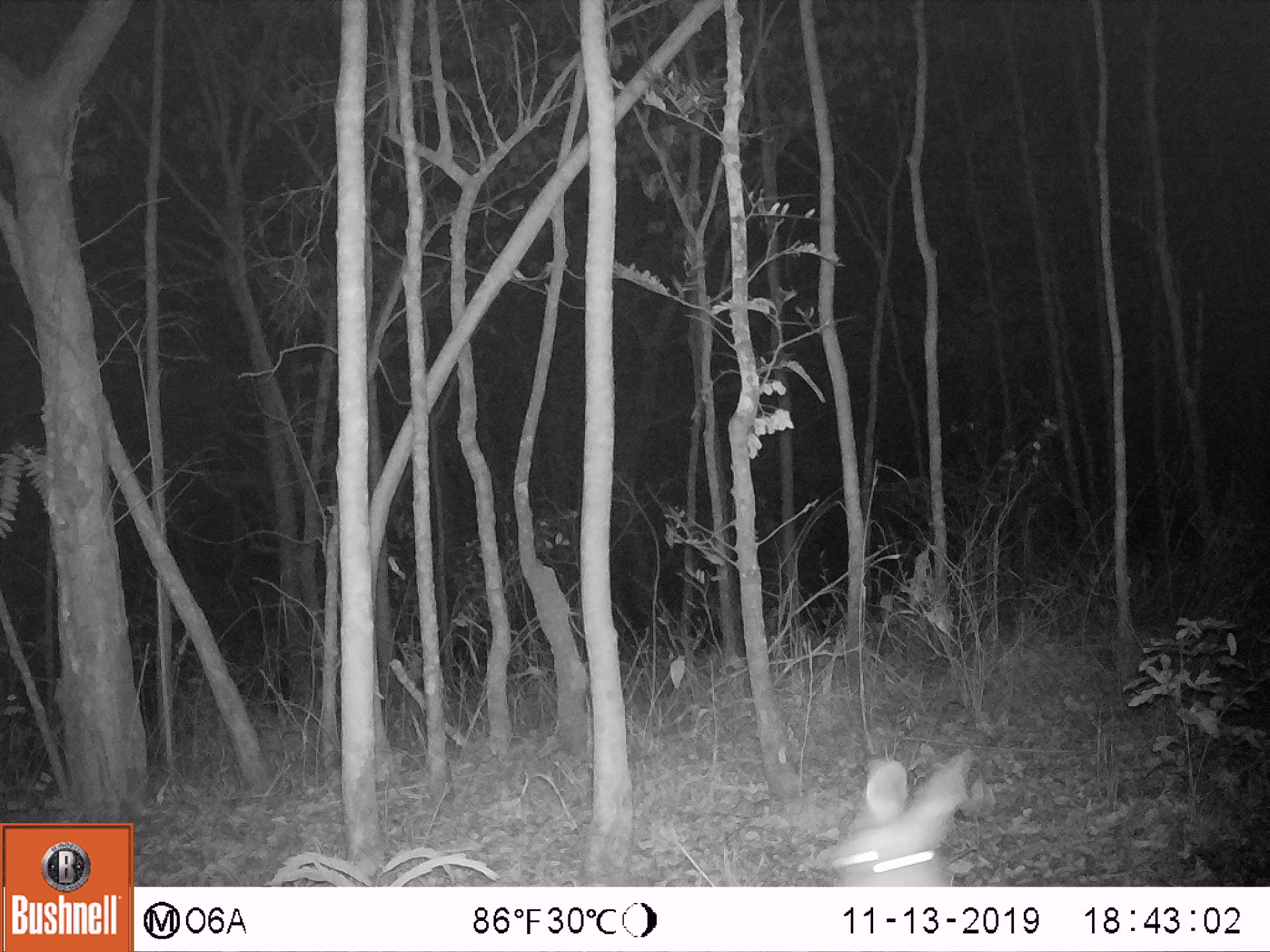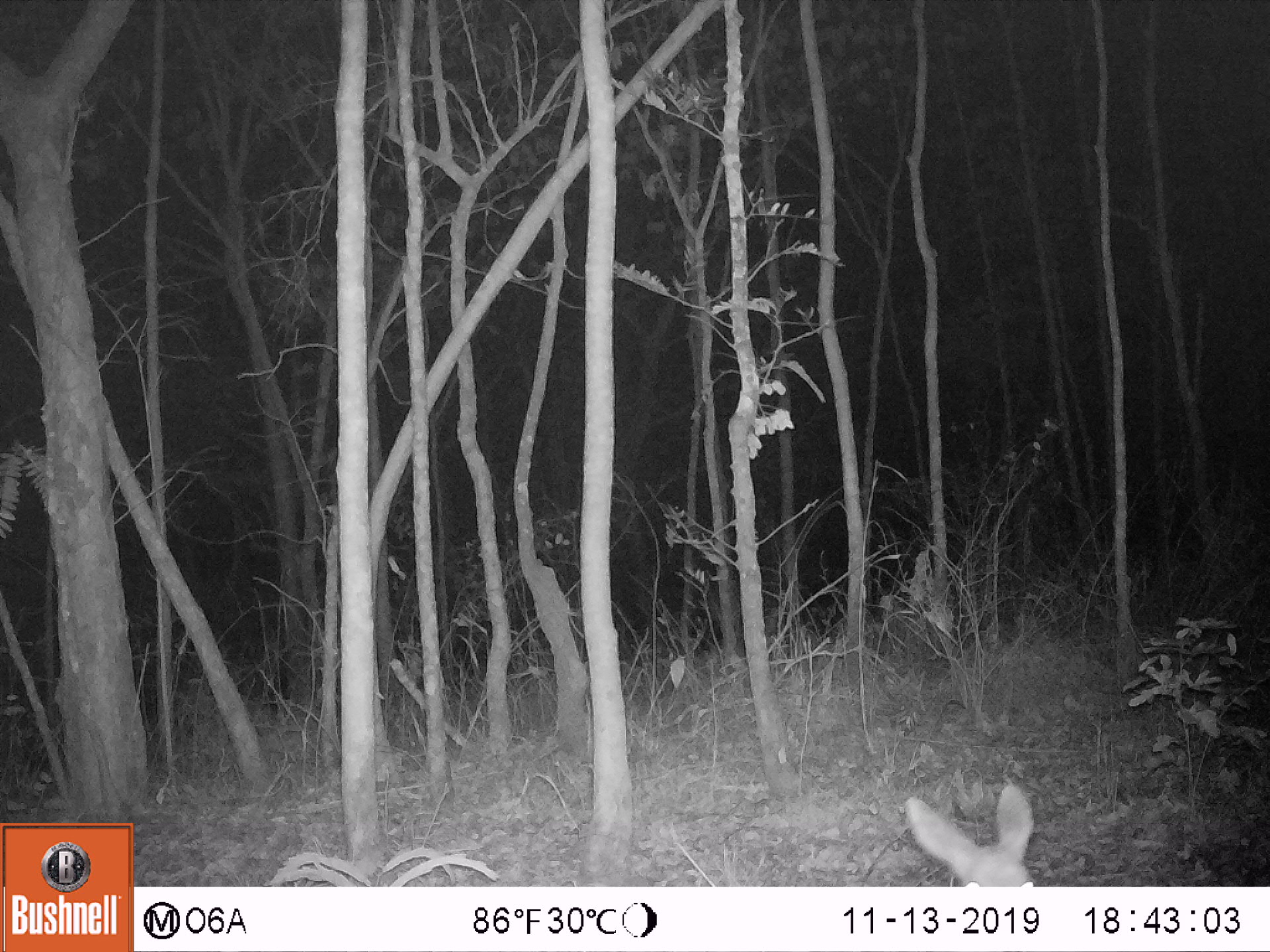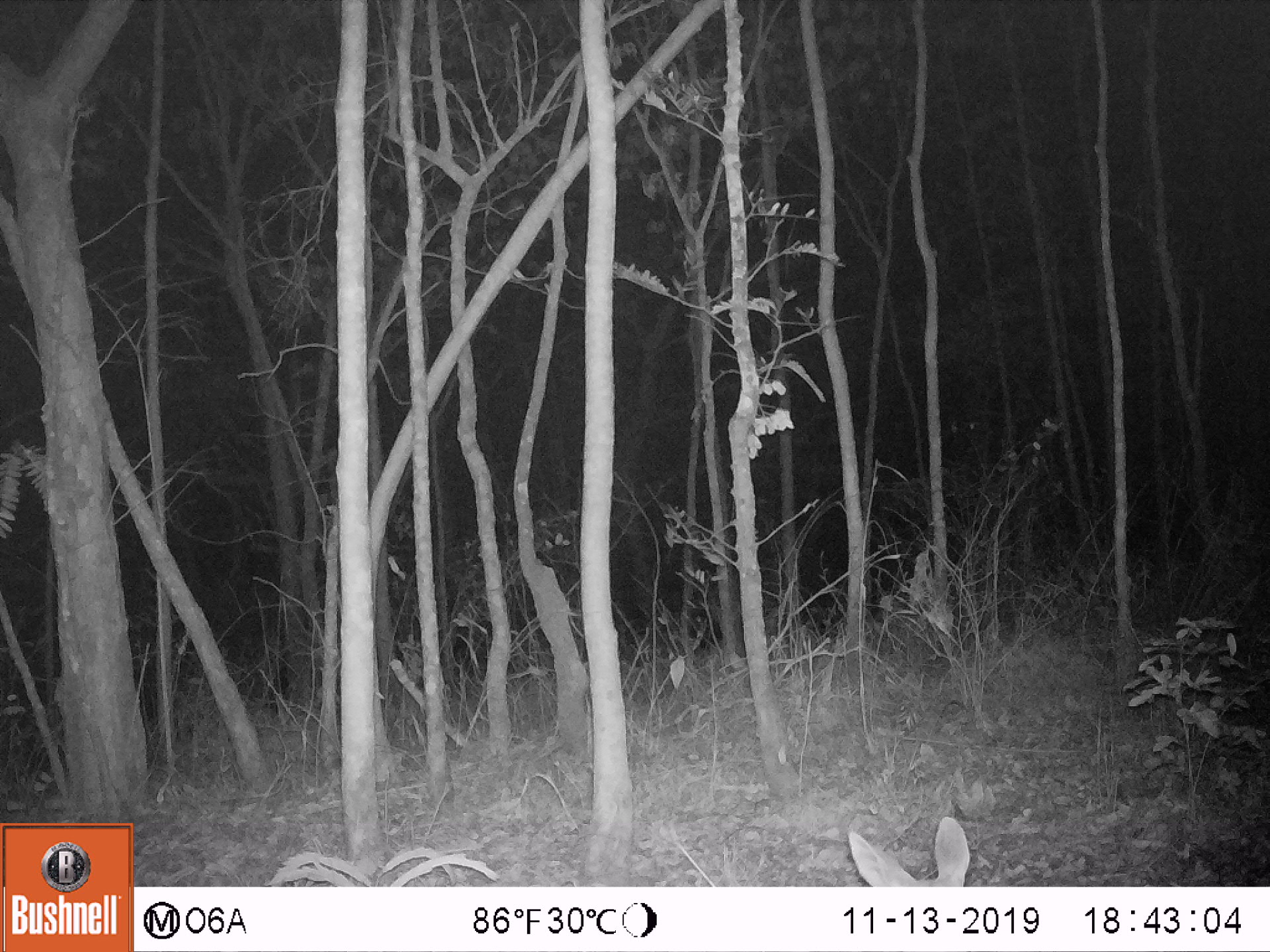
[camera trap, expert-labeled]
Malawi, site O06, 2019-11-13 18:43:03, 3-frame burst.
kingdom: Animalia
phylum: Chordata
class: Mammalia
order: Artiodactyla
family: Bovidae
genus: Tragelaphus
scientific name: Tragelaphus sylvaticus sylvaticus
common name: cape bushbuck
Cape bushbuck (Tragelaphus sylvaticus sylvaticus), count 1.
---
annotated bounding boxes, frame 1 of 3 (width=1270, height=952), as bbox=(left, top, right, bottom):
cape bushbuck: bbox=(822, 744, 982, 885)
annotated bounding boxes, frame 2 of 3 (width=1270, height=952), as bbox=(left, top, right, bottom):
cape bushbuck: bbox=(896, 775, 1048, 885)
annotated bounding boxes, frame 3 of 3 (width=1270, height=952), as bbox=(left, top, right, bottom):
cape bushbuck: bbox=(840, 812, 977, 885)